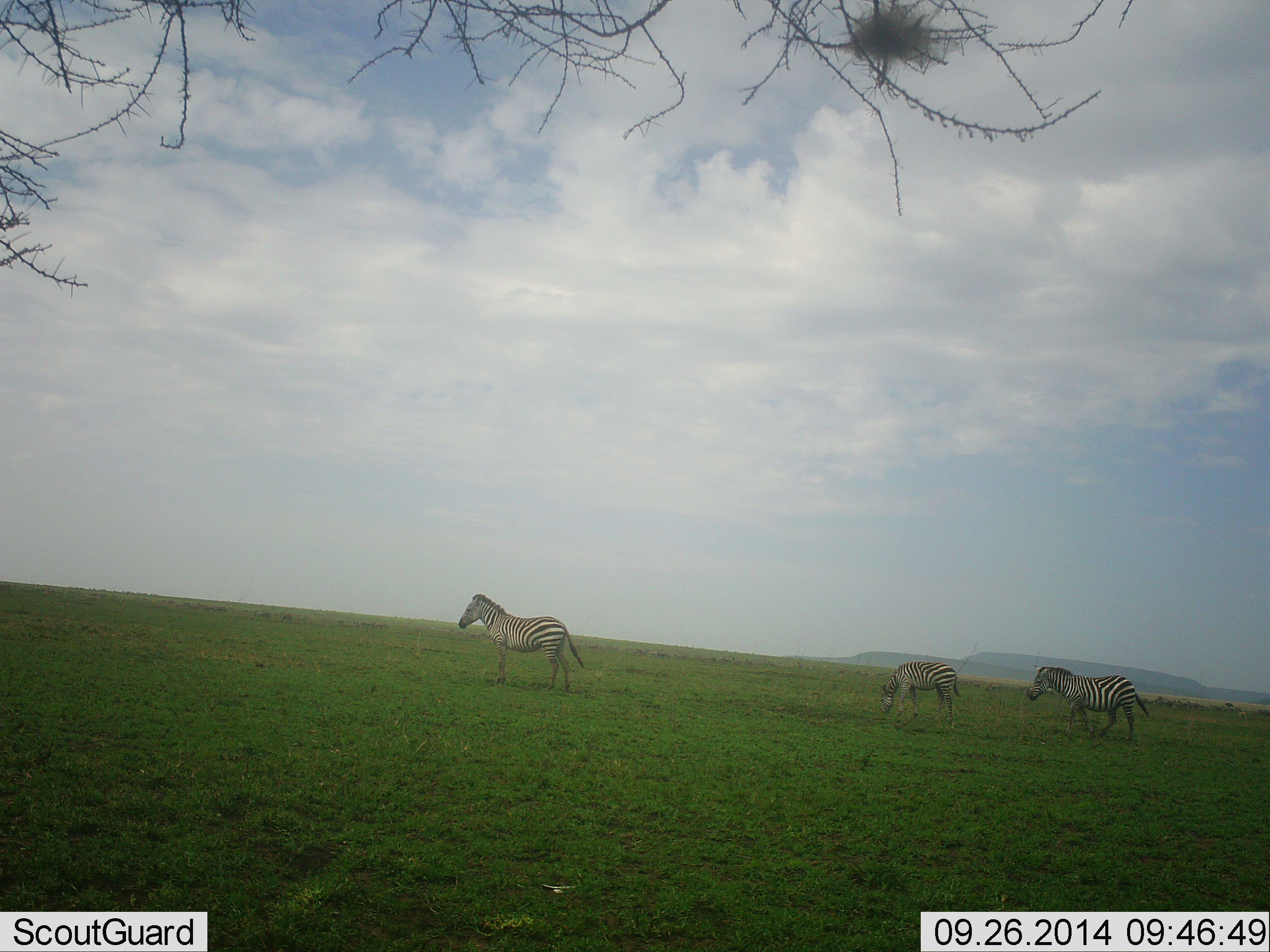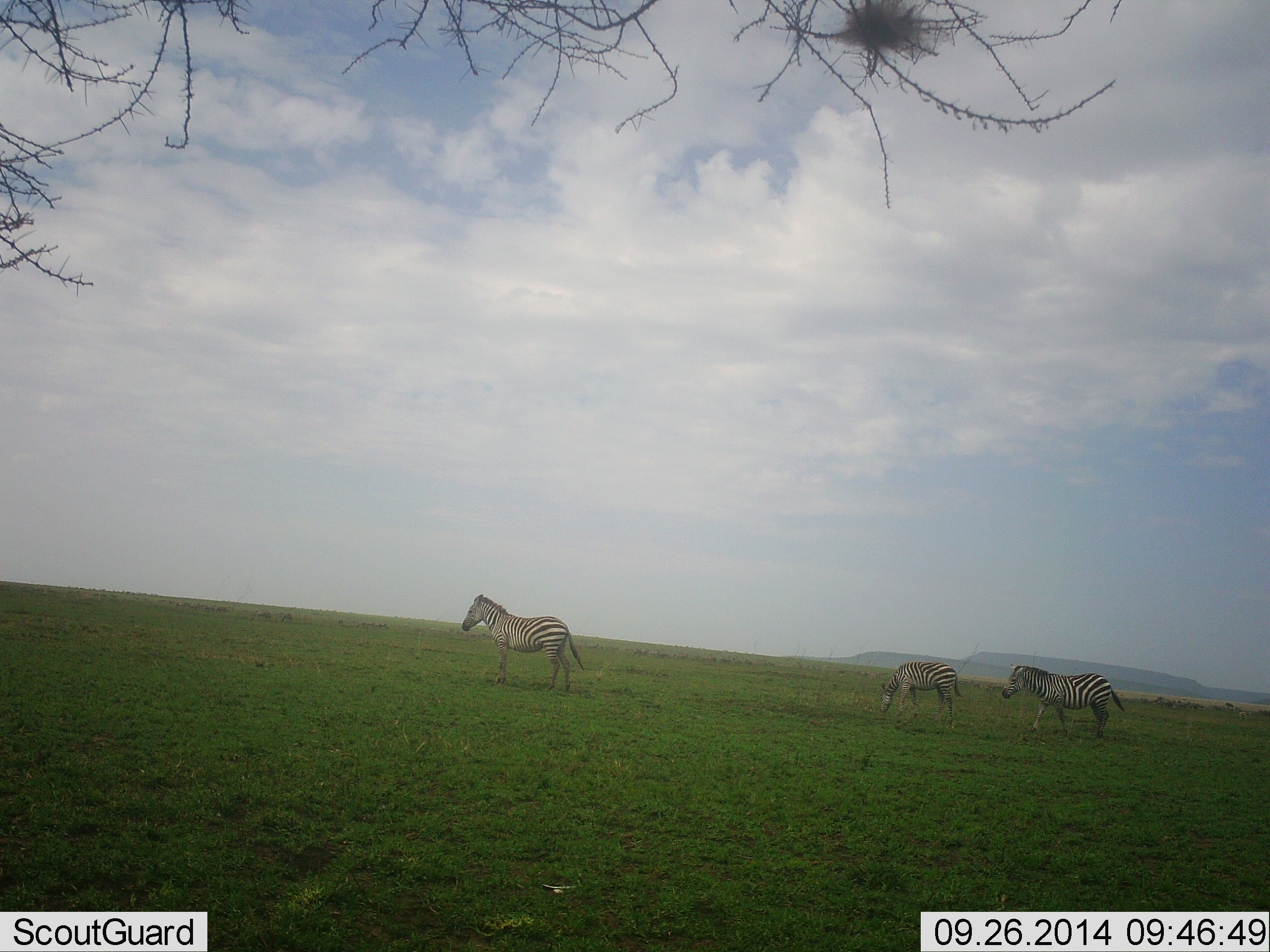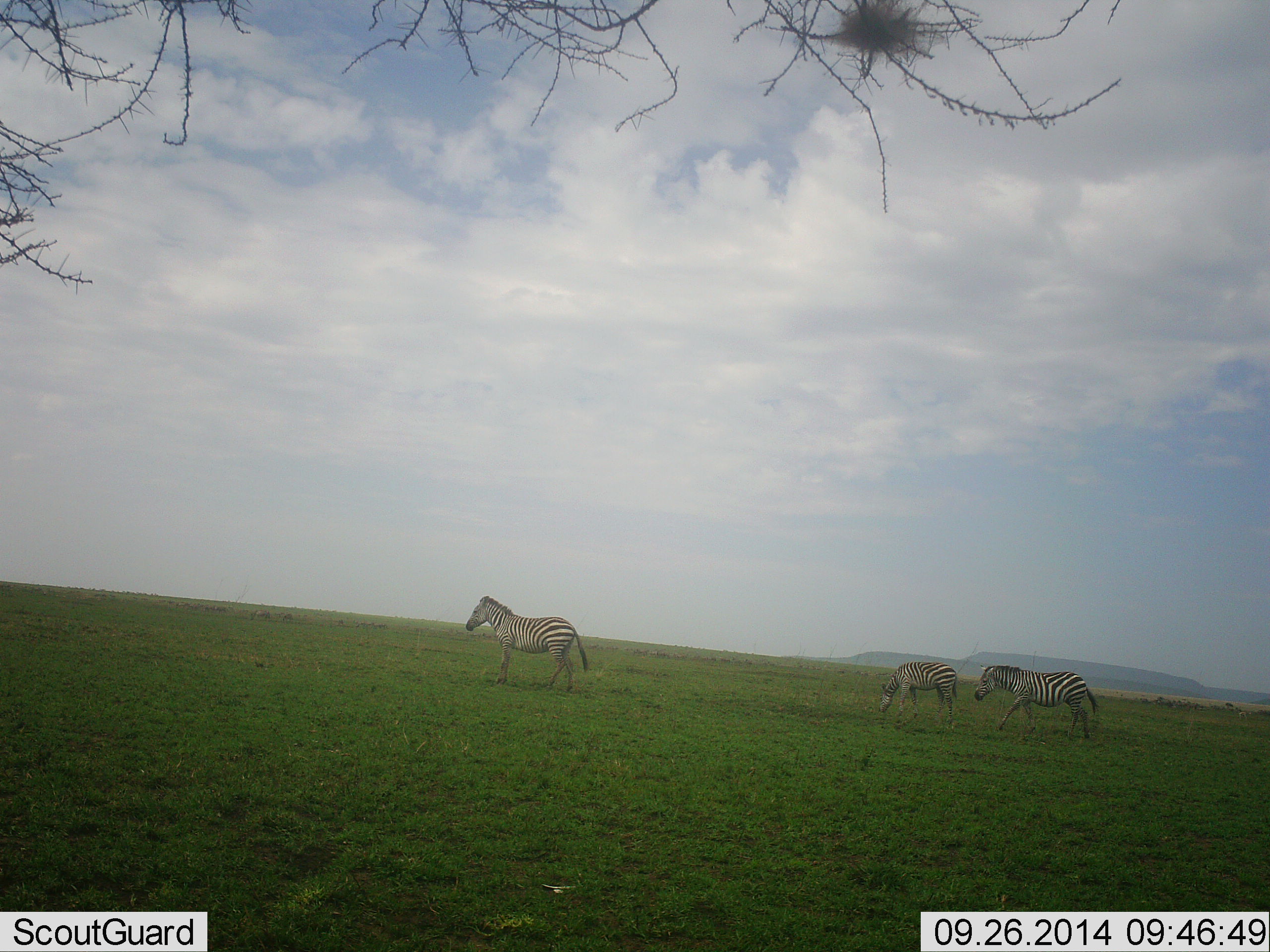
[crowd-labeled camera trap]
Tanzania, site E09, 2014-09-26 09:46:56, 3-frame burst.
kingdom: Animalia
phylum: Chordata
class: Mammalia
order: Perissodactyla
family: Equidae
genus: Equus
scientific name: Equus quagga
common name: plains zebra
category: zebra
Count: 3.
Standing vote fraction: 73%.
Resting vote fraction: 0%.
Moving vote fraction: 73%.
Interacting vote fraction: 0%.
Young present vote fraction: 0%.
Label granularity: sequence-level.